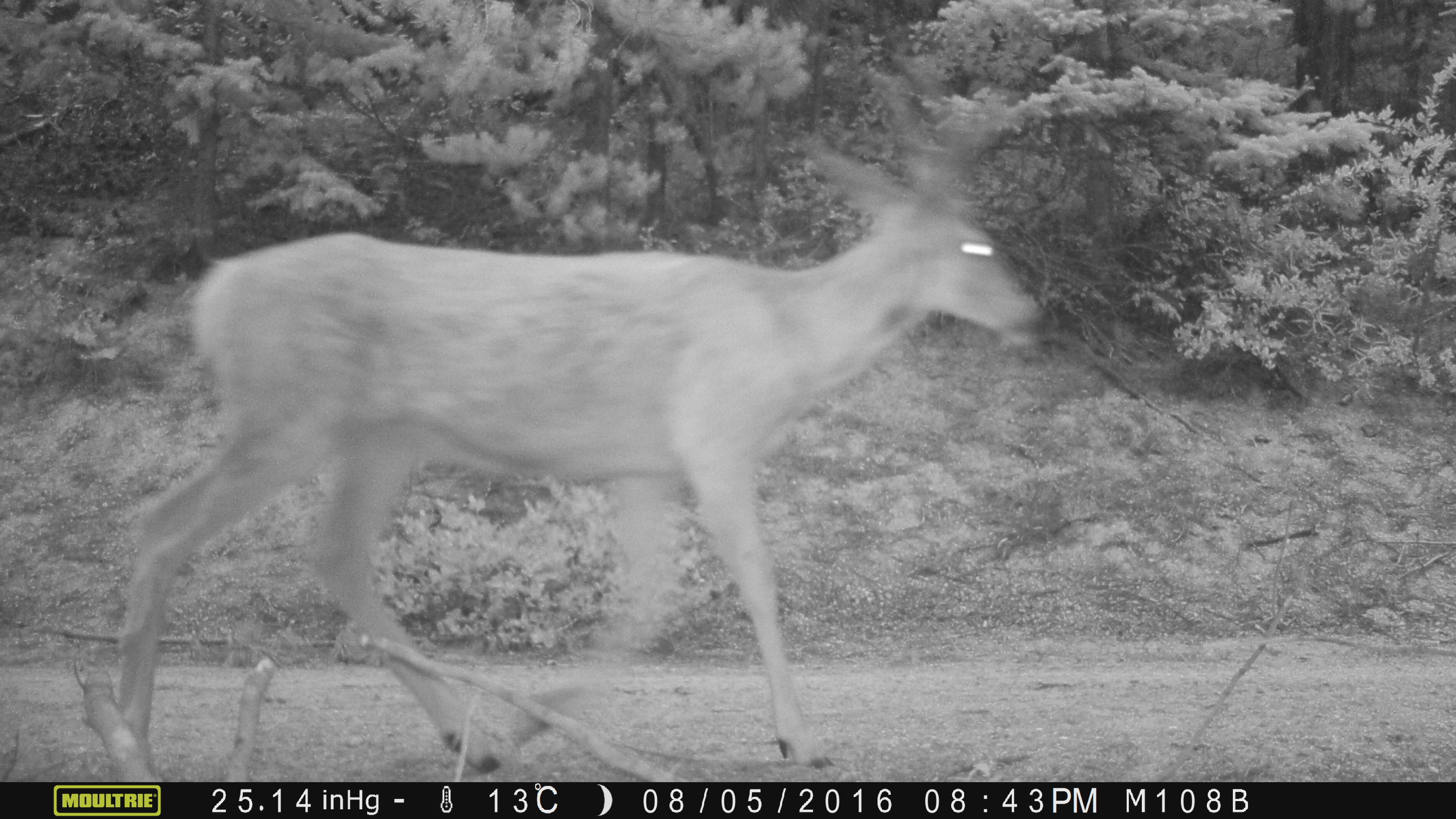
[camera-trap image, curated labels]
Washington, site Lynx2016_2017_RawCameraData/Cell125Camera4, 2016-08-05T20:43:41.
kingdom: Animalia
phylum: Chordata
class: Mammalia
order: Artiodactyla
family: Cervidae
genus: Odocoileus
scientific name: Odocoileus hemionus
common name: mule deer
Odocoileus hemionus (mule deer). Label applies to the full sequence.